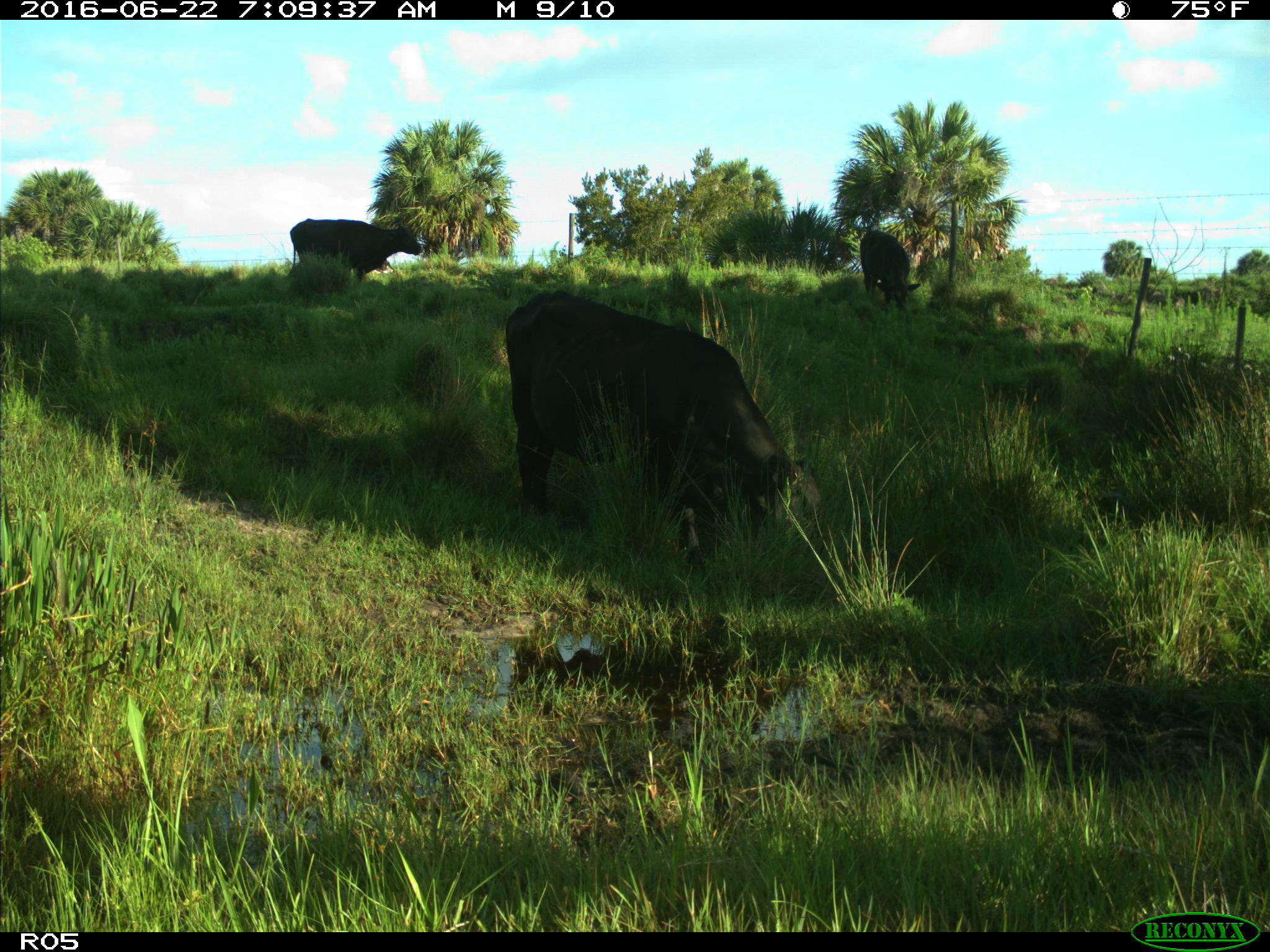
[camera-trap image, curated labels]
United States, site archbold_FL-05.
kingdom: Animalia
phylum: Chordata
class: Mammalia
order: Artiodactyla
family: Bovidae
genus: Bos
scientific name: Bos taurus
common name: domestic cow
Bos taurus (domestic cow).